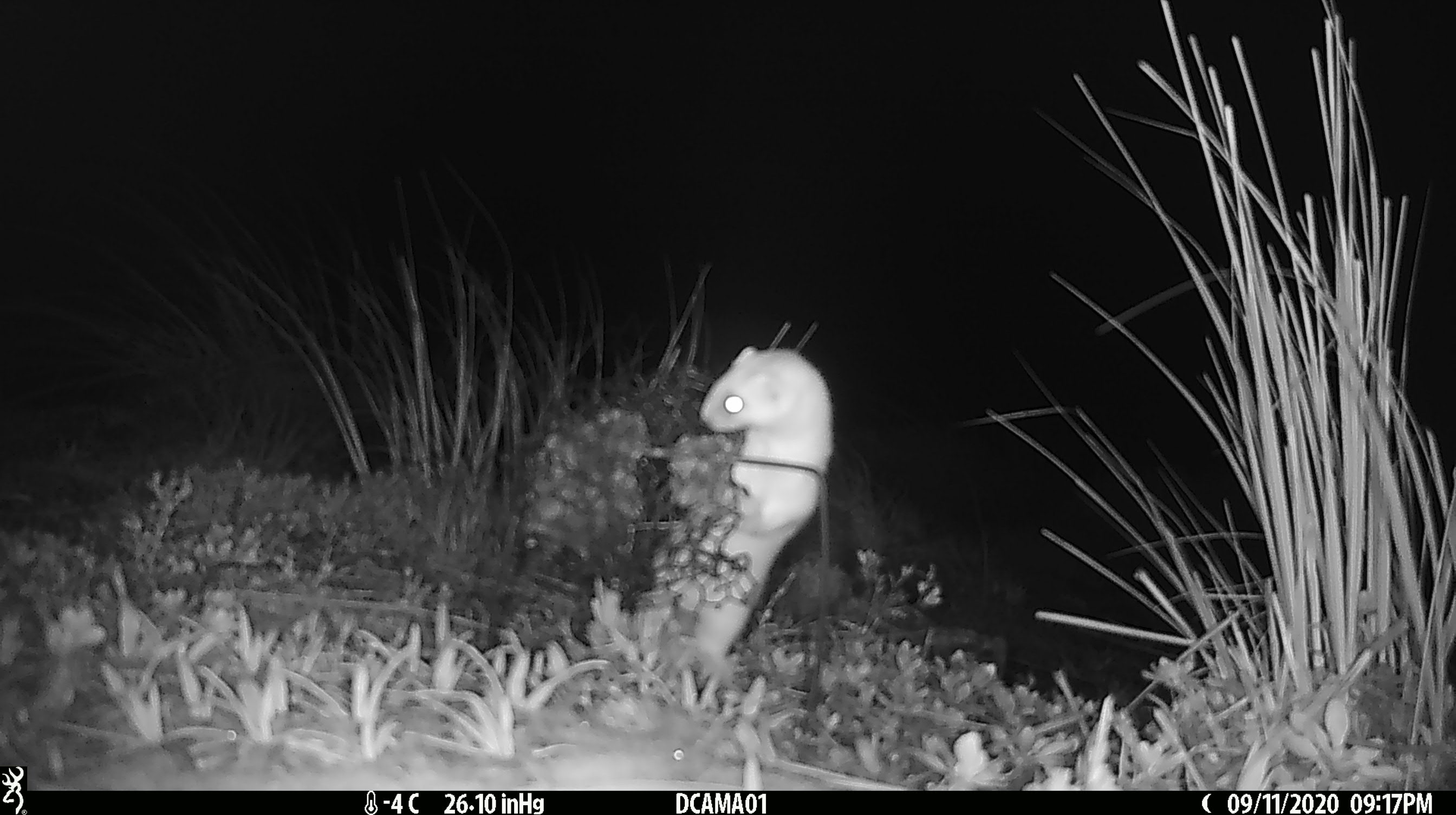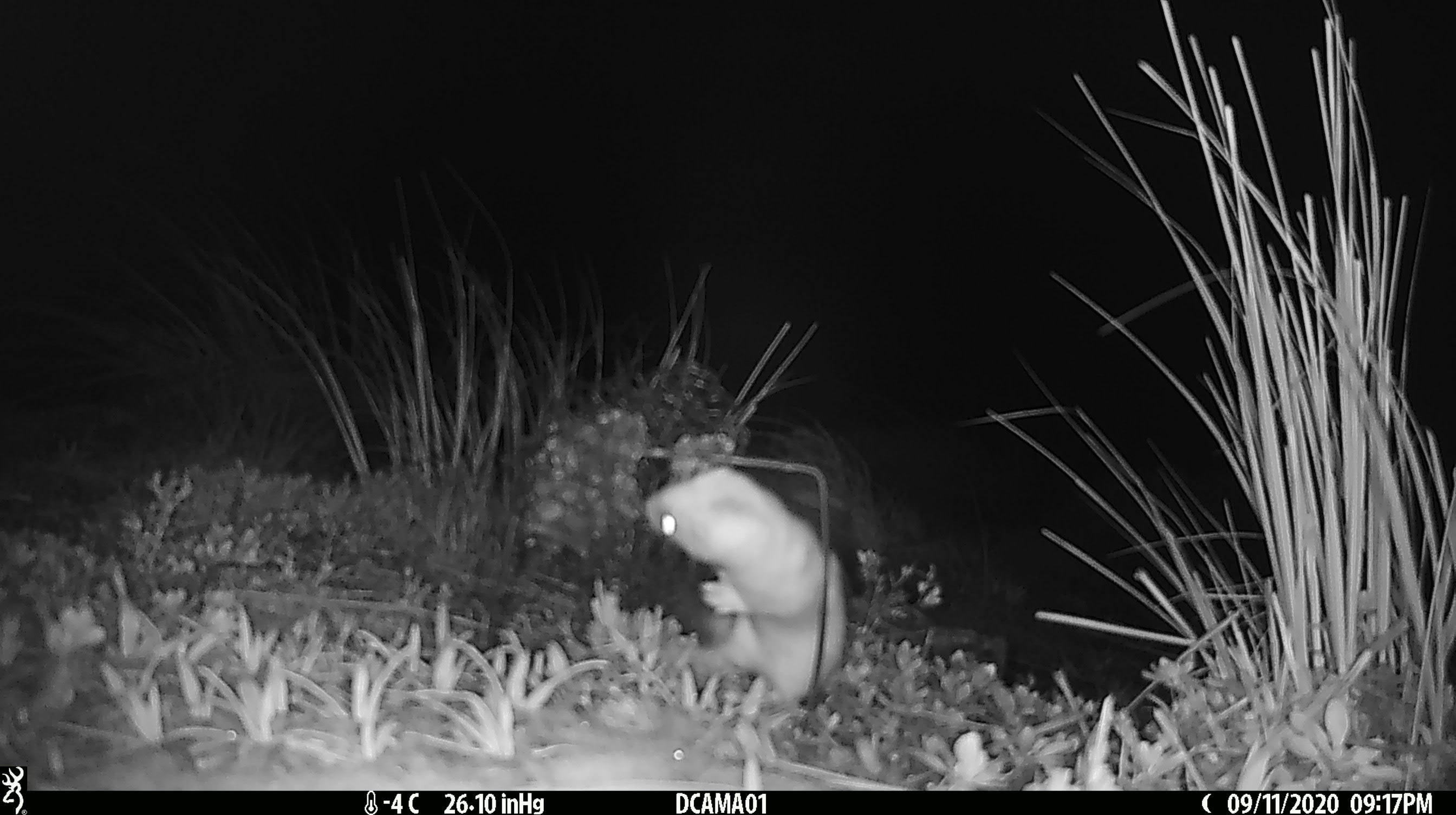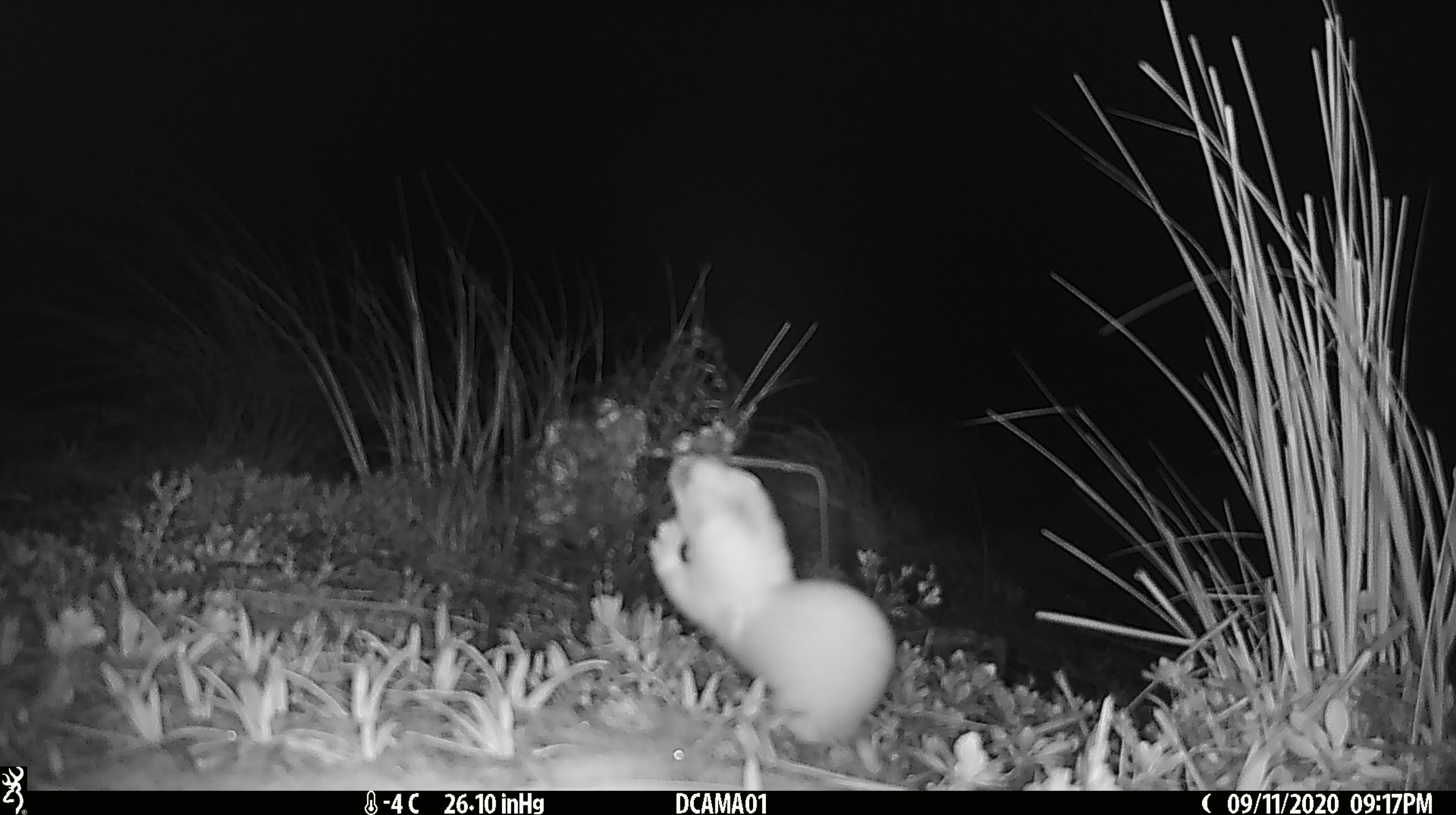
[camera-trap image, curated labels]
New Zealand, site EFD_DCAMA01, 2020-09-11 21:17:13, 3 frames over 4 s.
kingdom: Animalia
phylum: Chordata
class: Mammalia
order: Carnivora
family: Mustelidae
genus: Mustela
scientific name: Mustela erminea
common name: stoat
Stoat (Mustela erminea).